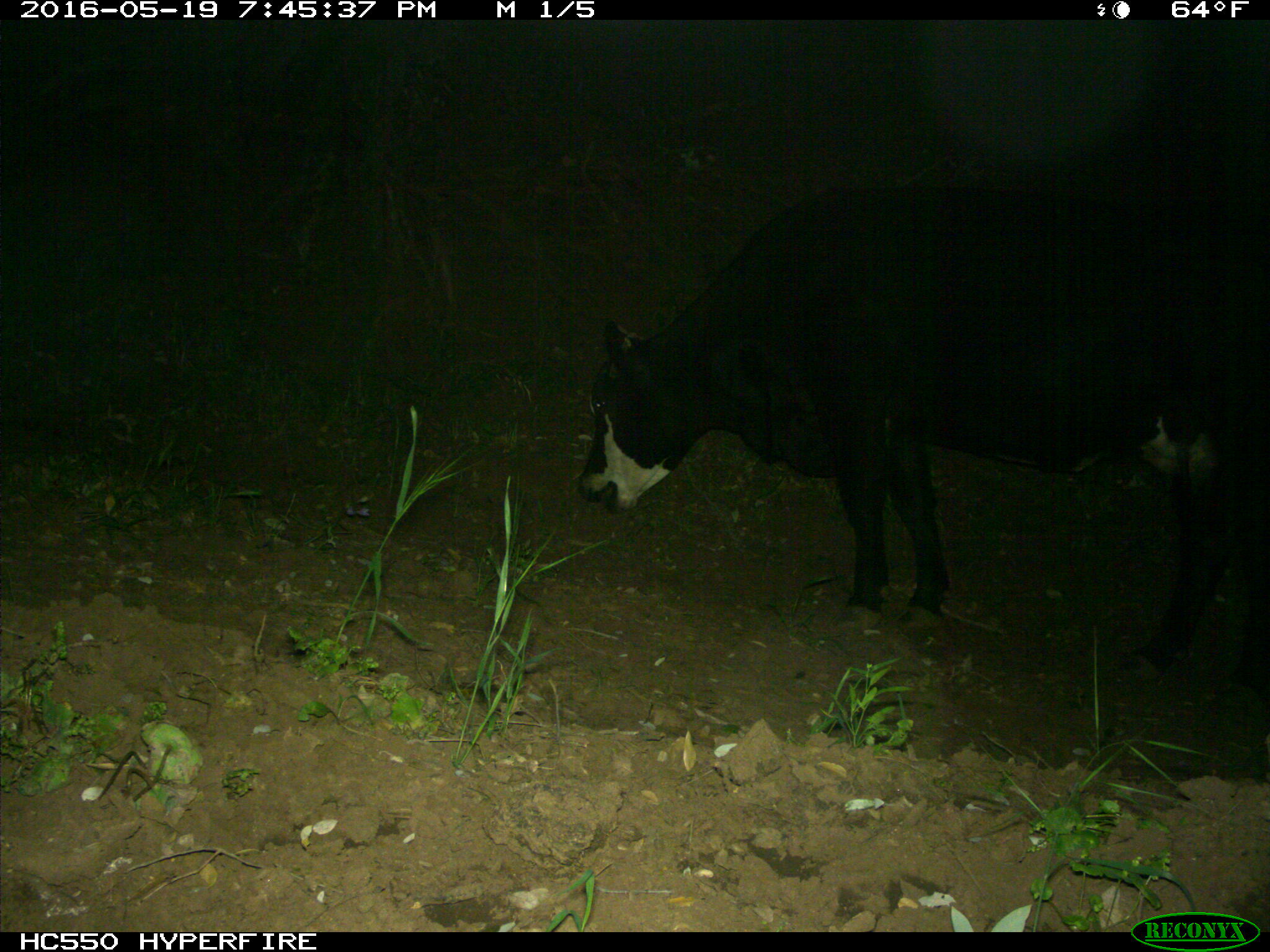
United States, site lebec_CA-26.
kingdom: Animalia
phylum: Chordata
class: Mammalia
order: Artiodactyla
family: Bovidae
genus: Bos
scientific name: Bos taurus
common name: domestic cow